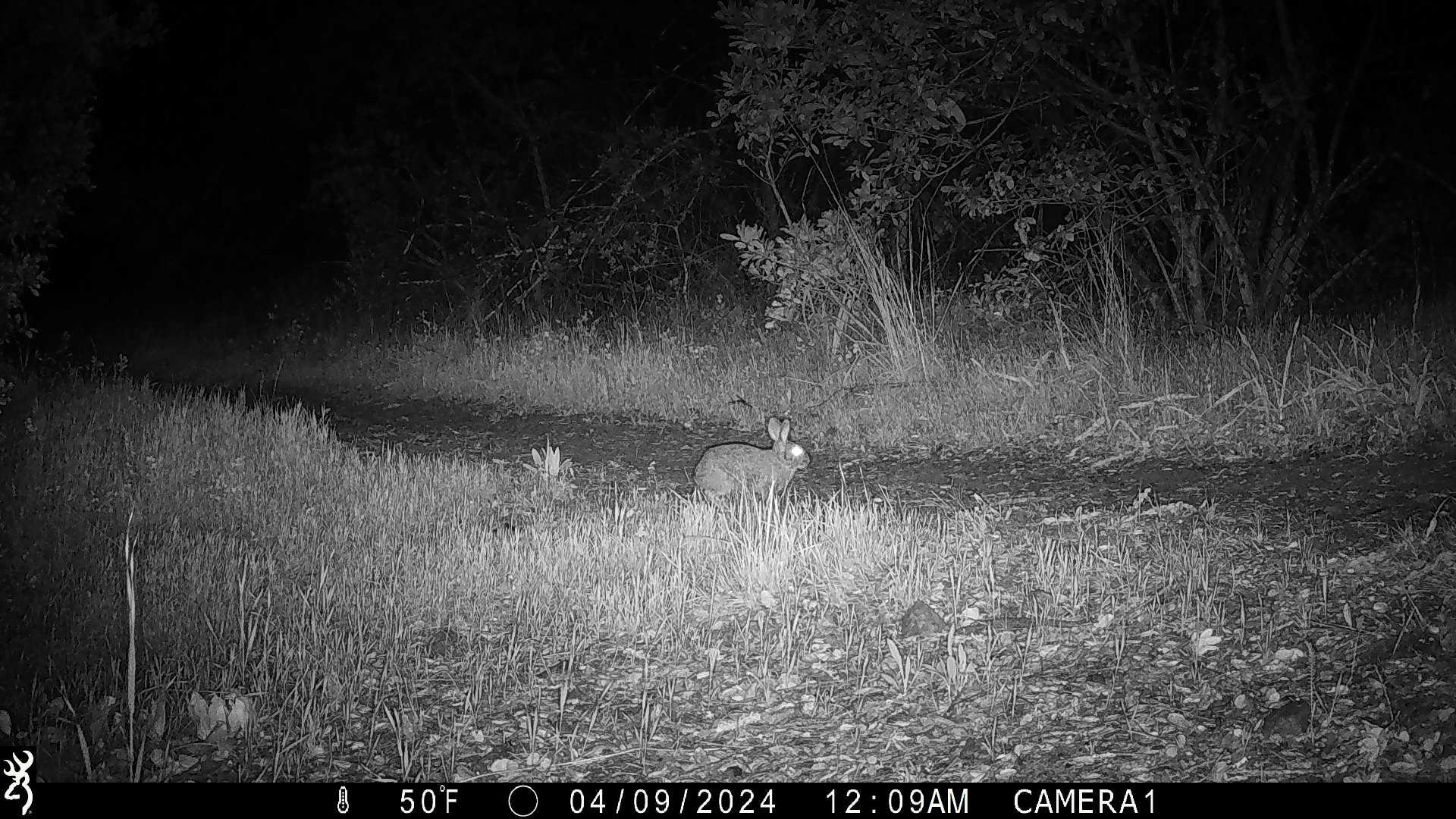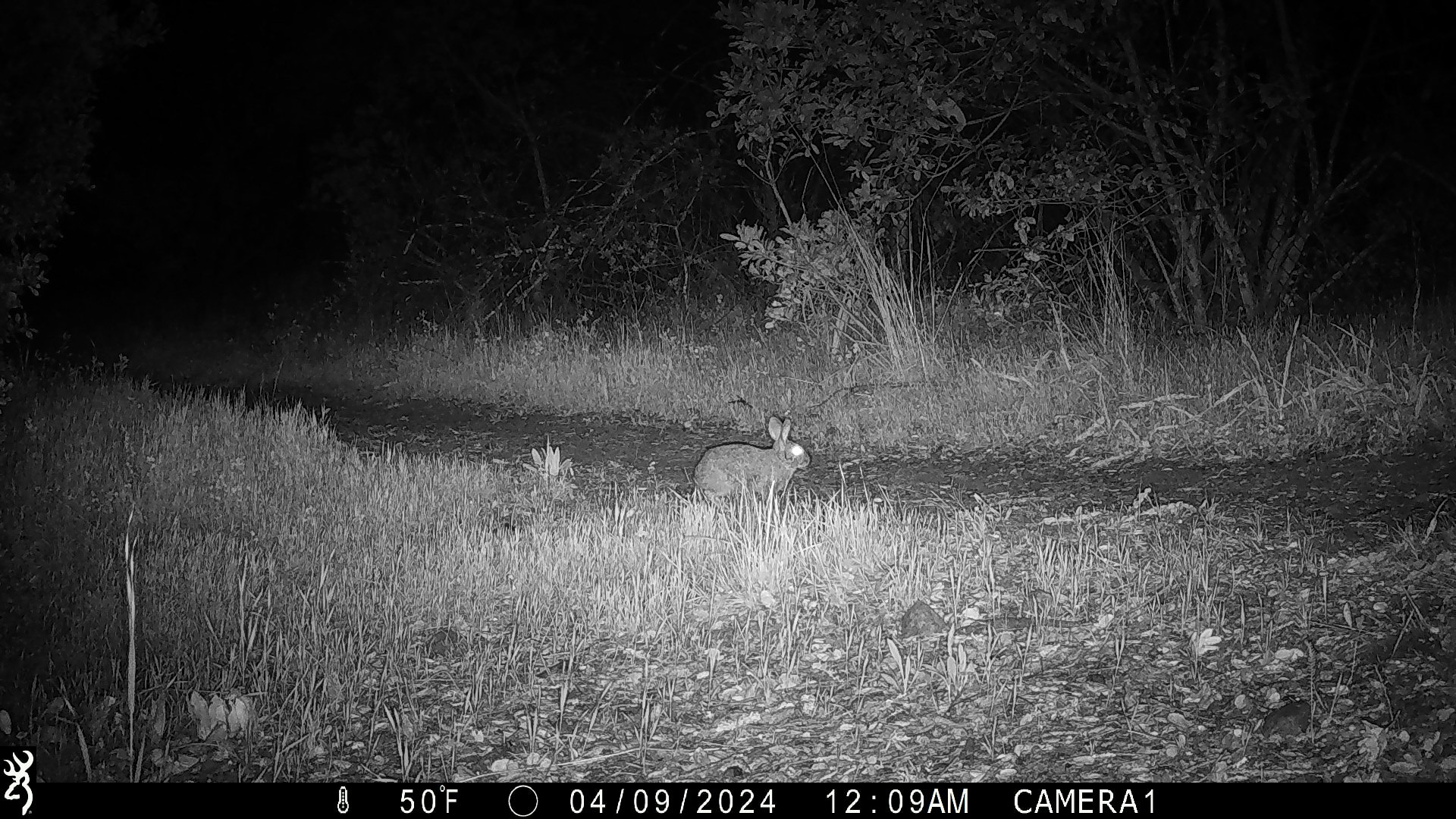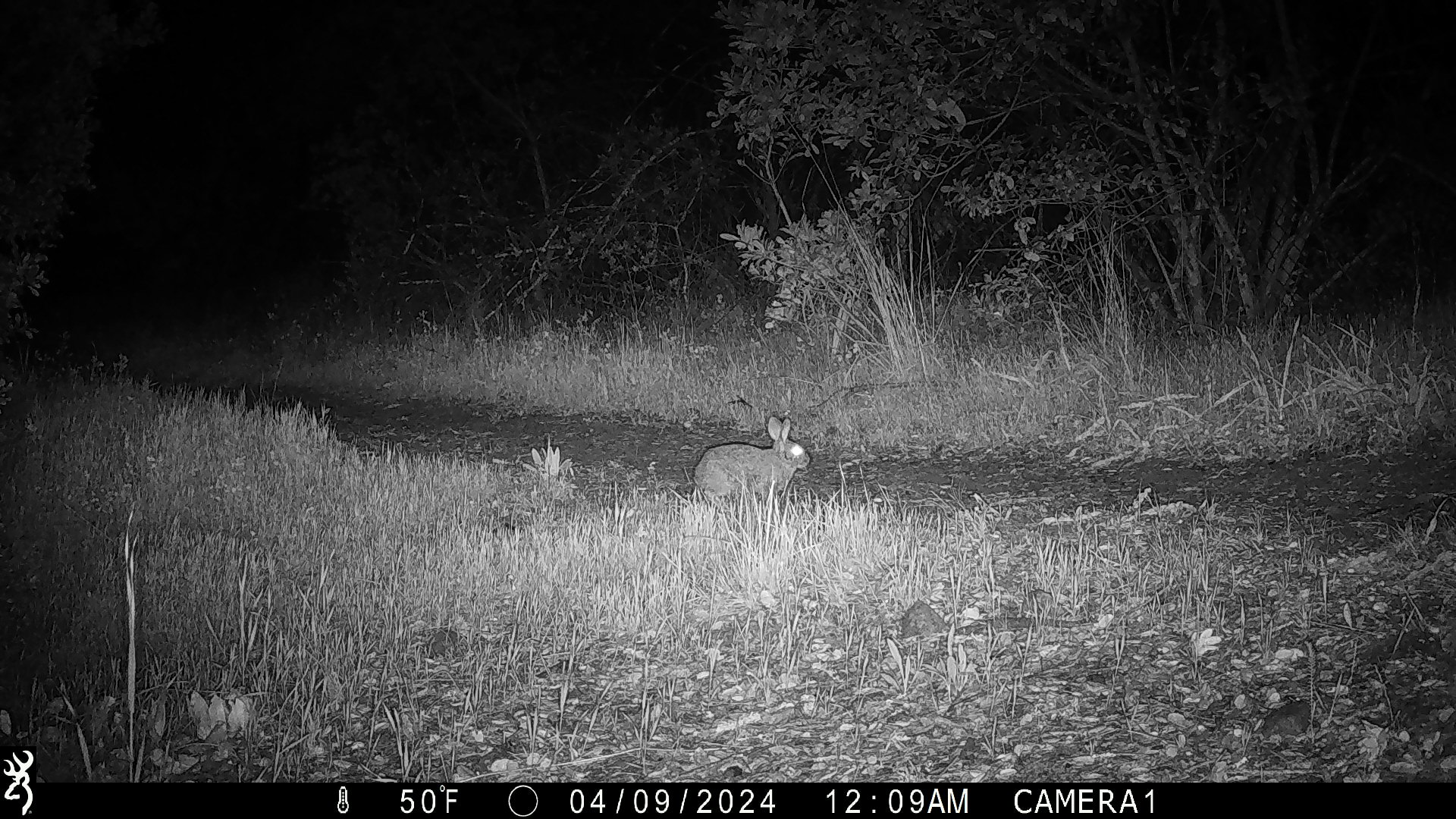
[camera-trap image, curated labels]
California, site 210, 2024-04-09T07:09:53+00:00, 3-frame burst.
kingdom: Animalia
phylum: Chordata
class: Mammalia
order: Lagomorpha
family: Leporidae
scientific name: Leporidae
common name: rabbit